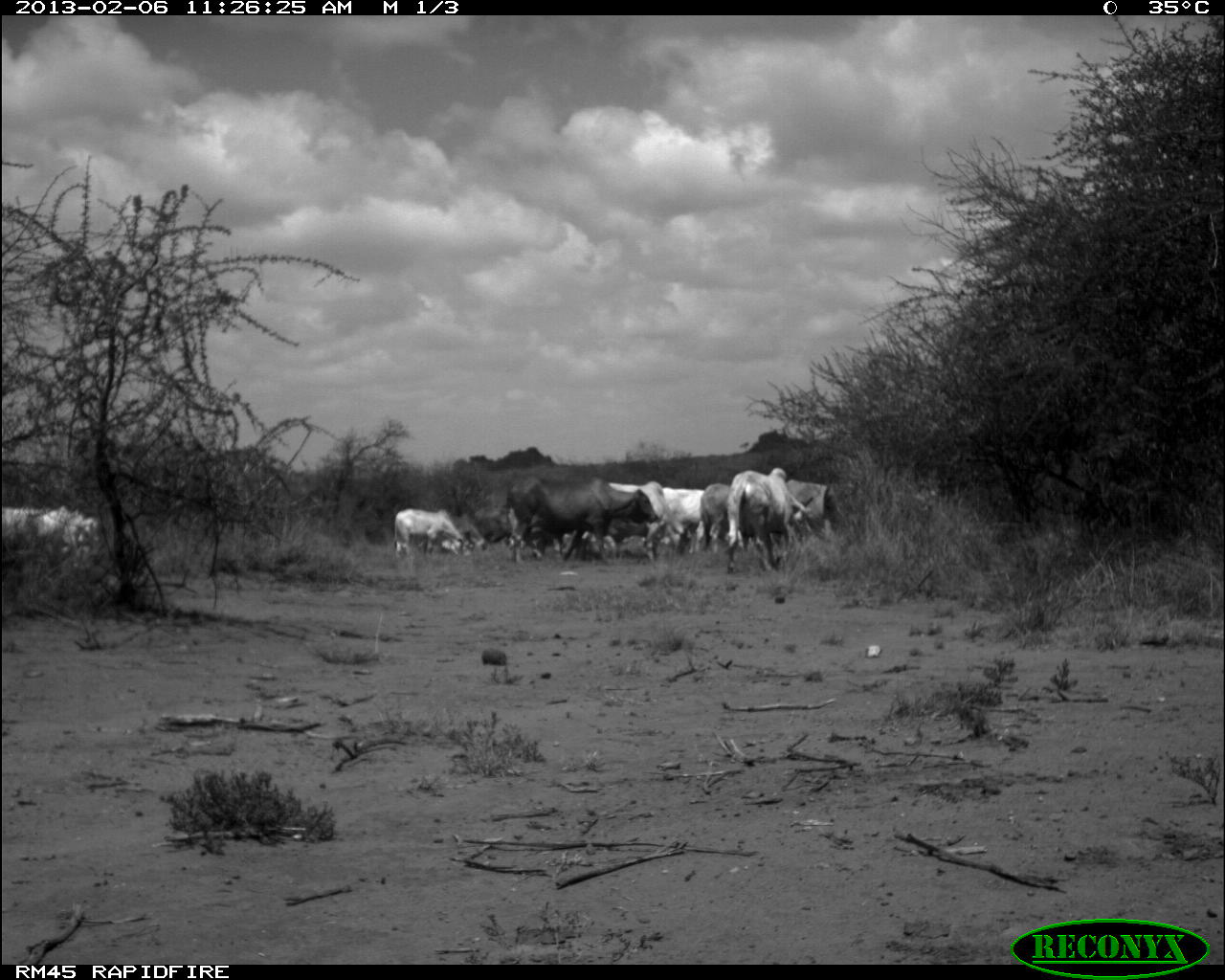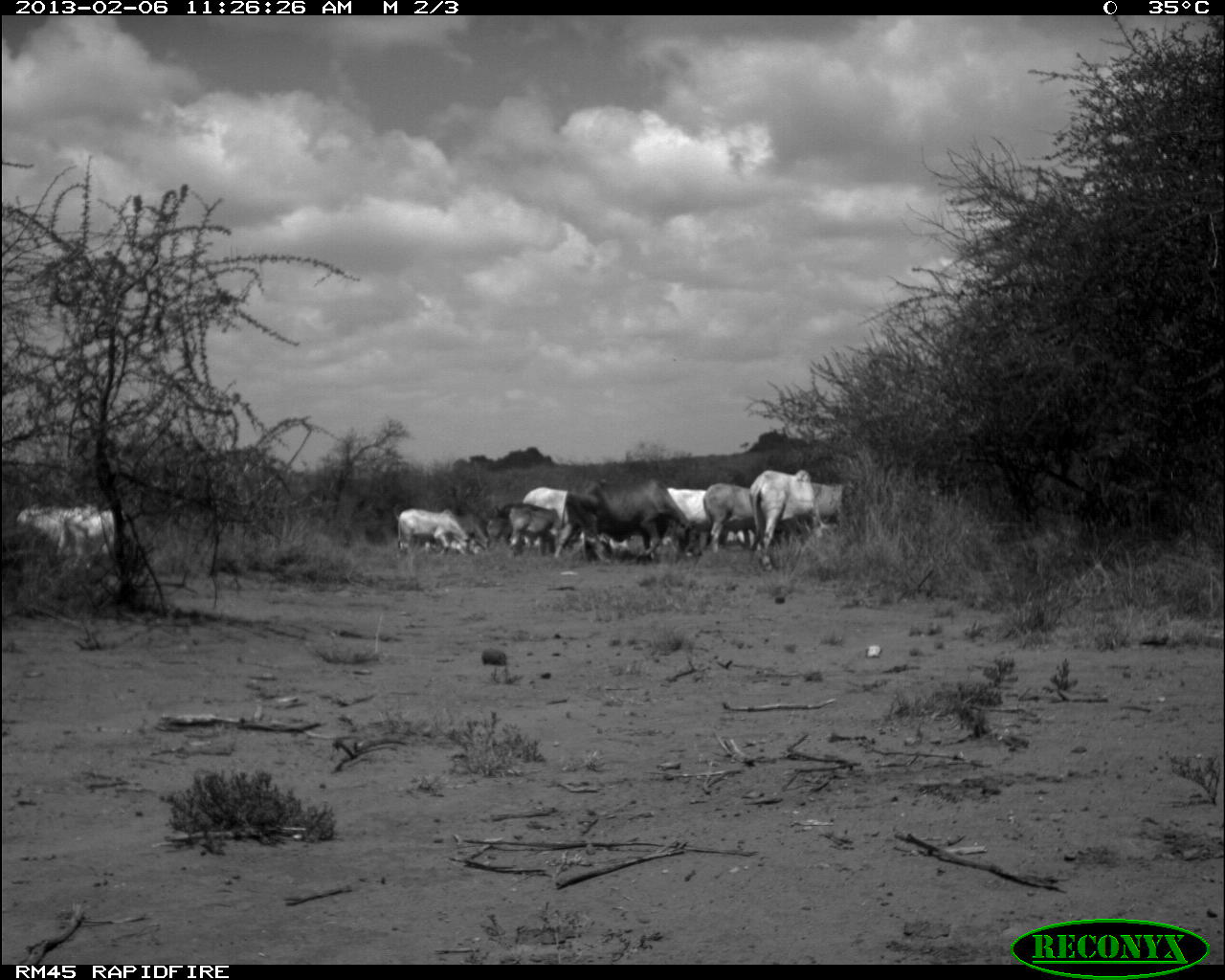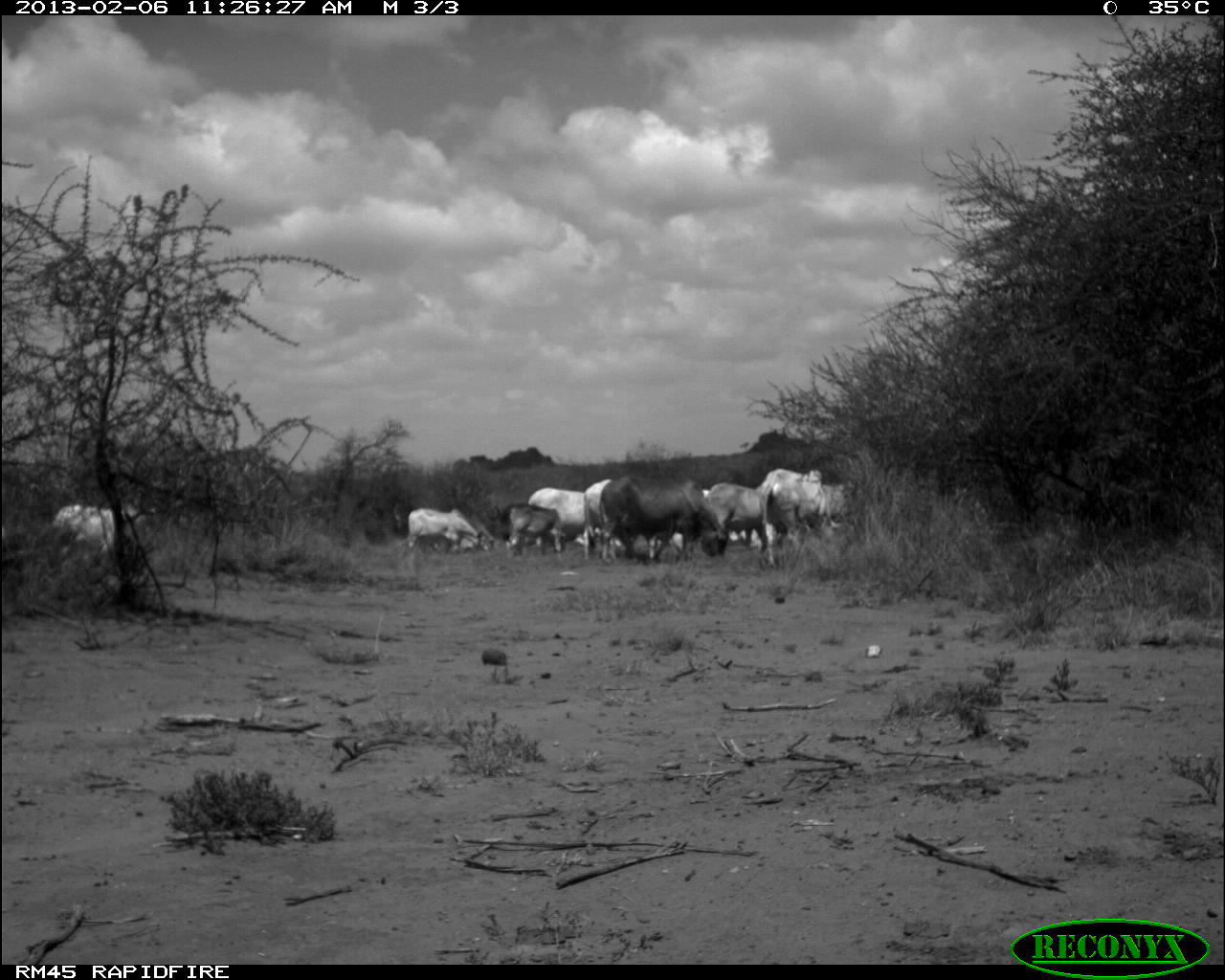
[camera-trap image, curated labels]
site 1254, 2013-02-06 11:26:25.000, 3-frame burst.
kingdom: Animalia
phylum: Chordata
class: Mammalia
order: Artiodactyla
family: Bovidae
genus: Bos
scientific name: Bos taurus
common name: domestic cattle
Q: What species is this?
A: Bos taurus (domestic cattle).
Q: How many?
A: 9.